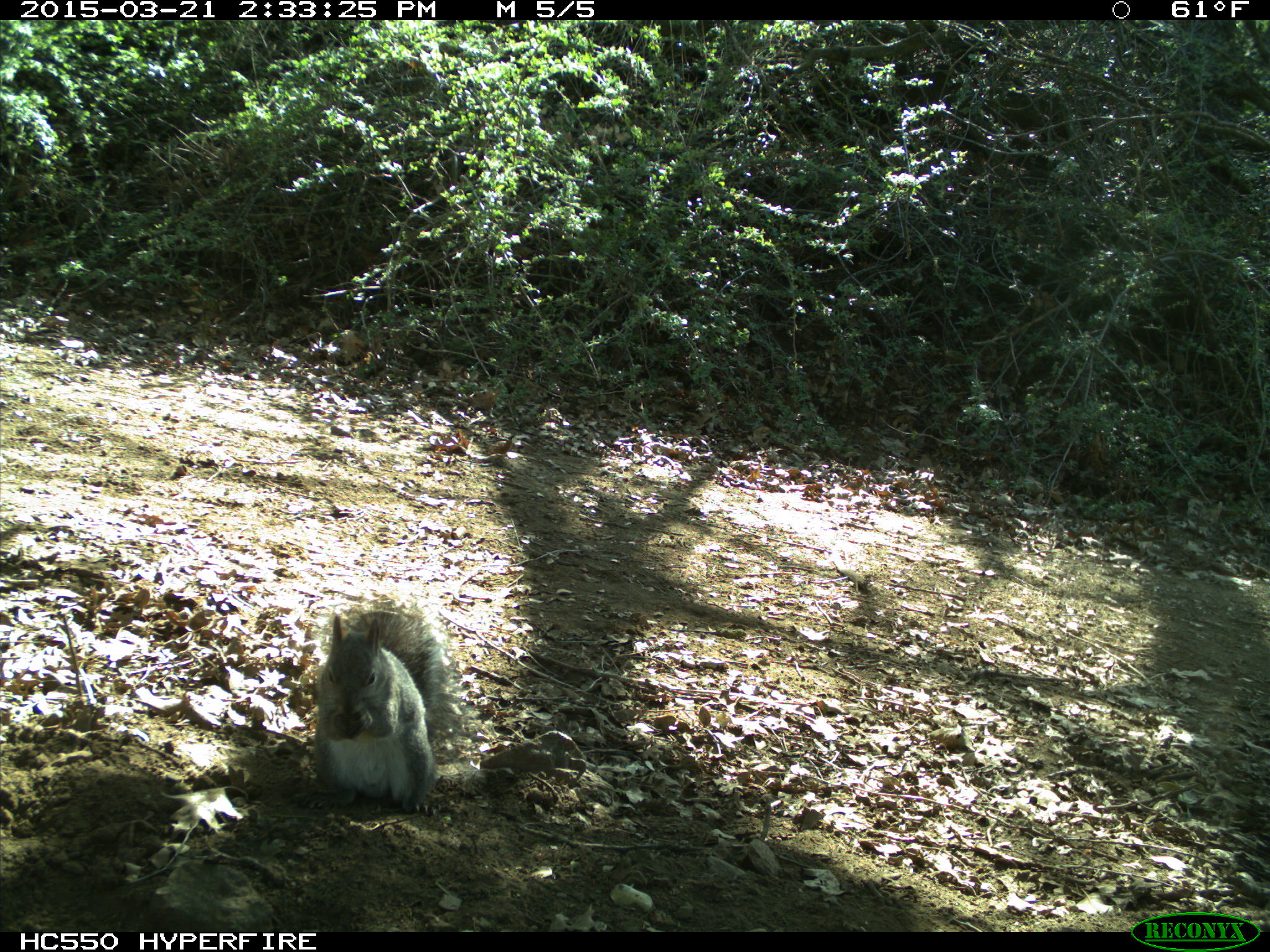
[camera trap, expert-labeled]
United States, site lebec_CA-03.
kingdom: Animalia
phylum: Chordata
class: Mammalia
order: Rodentia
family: Sciuridae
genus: Sciurus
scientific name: Sciurus carolinensis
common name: eastern gray squirrel